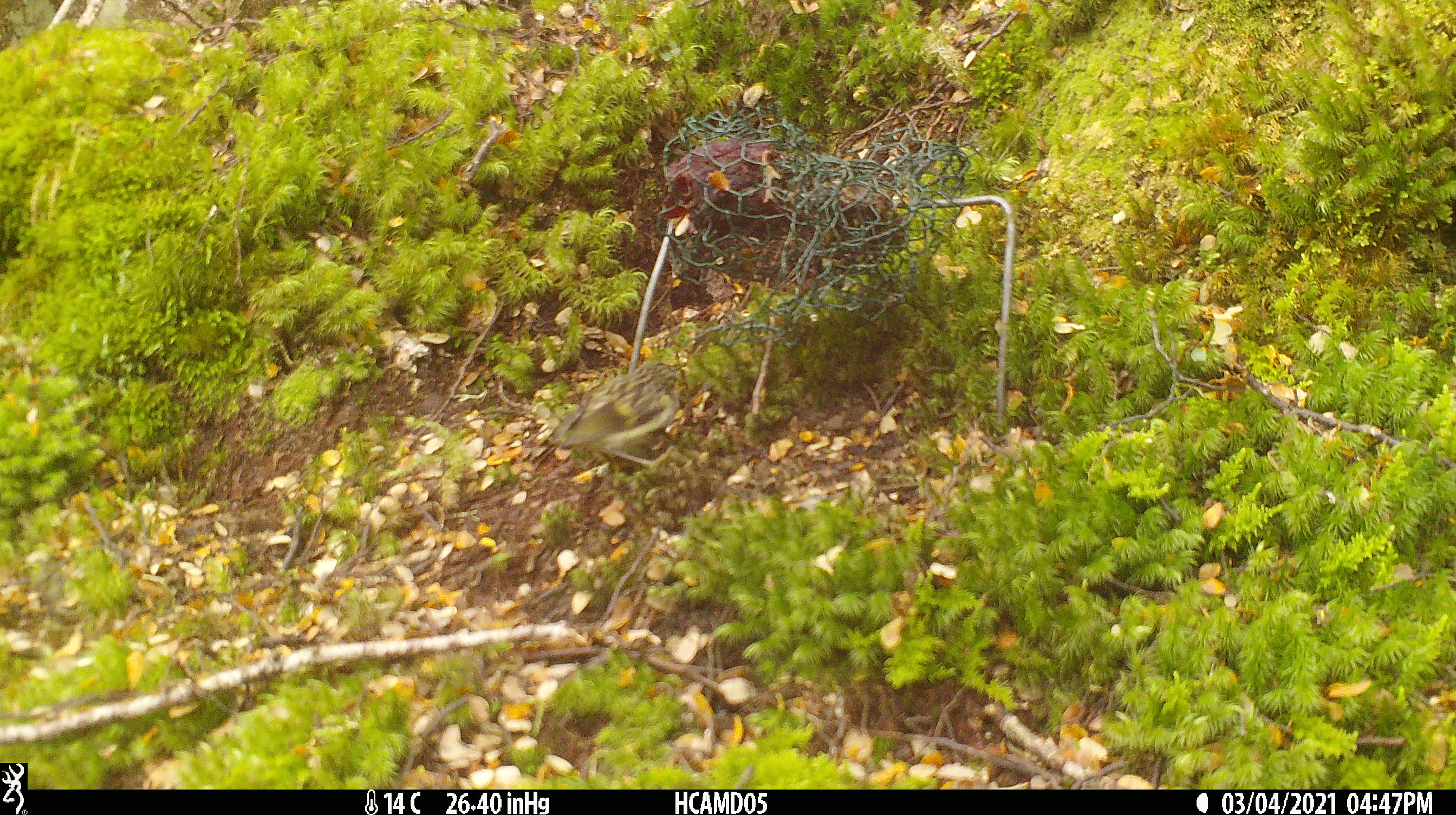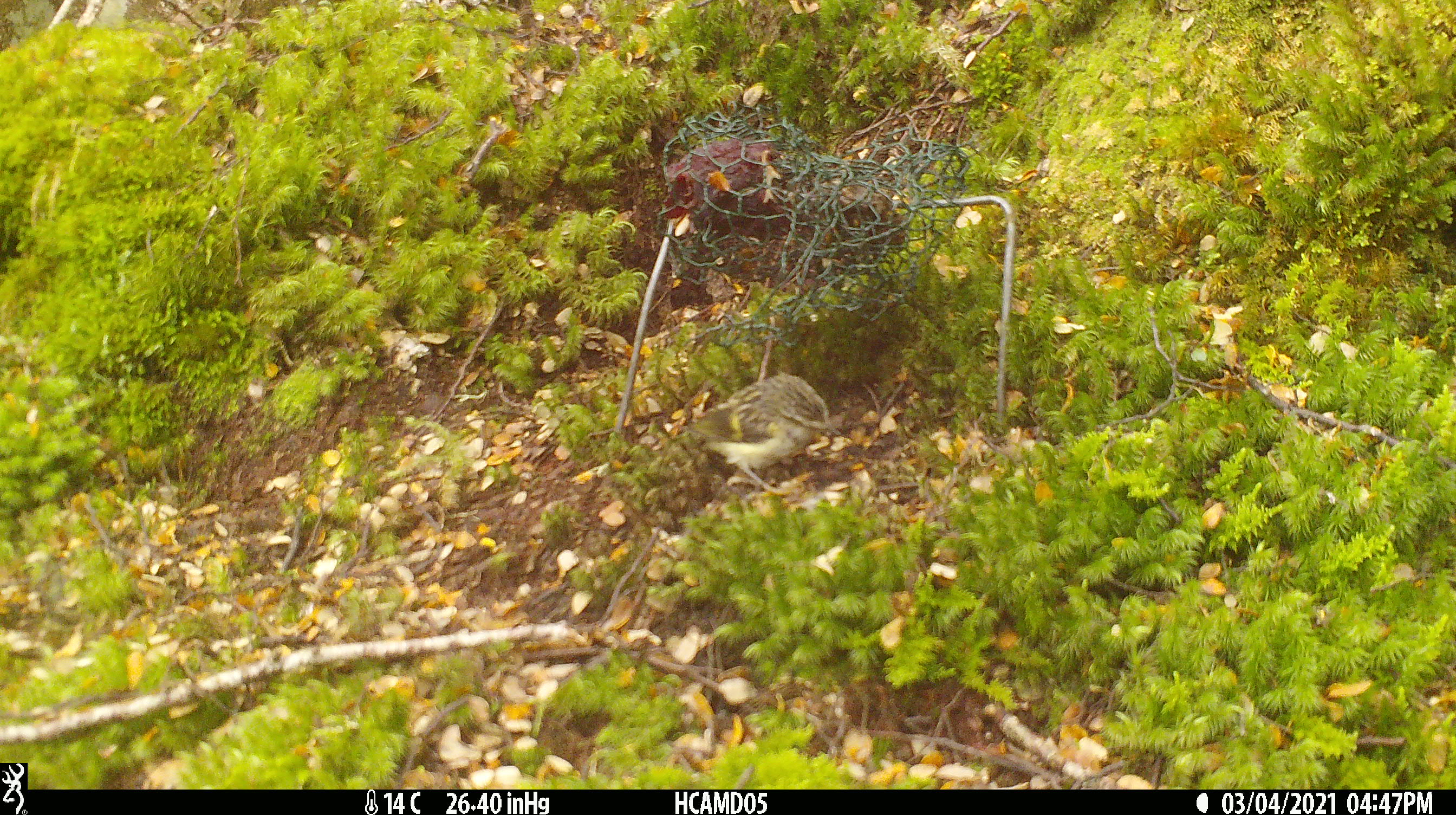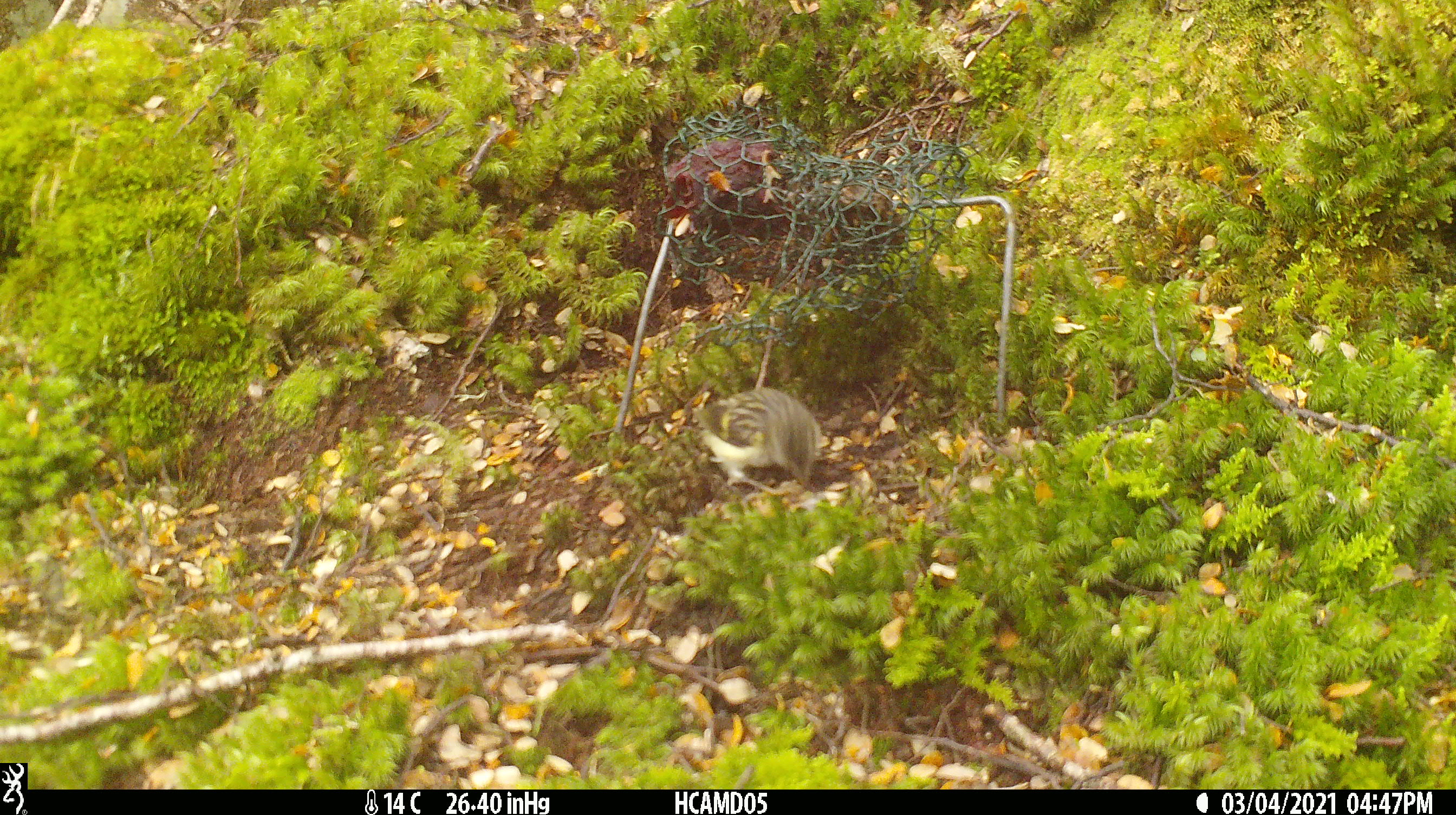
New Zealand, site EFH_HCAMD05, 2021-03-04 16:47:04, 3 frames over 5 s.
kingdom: Animalia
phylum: Chordata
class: Aves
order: Passeriformes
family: Acanthisittidae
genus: Acanthisitta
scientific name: Acanthisitta chloris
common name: rifleman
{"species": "rifleman (Acanthisitta chloris)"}